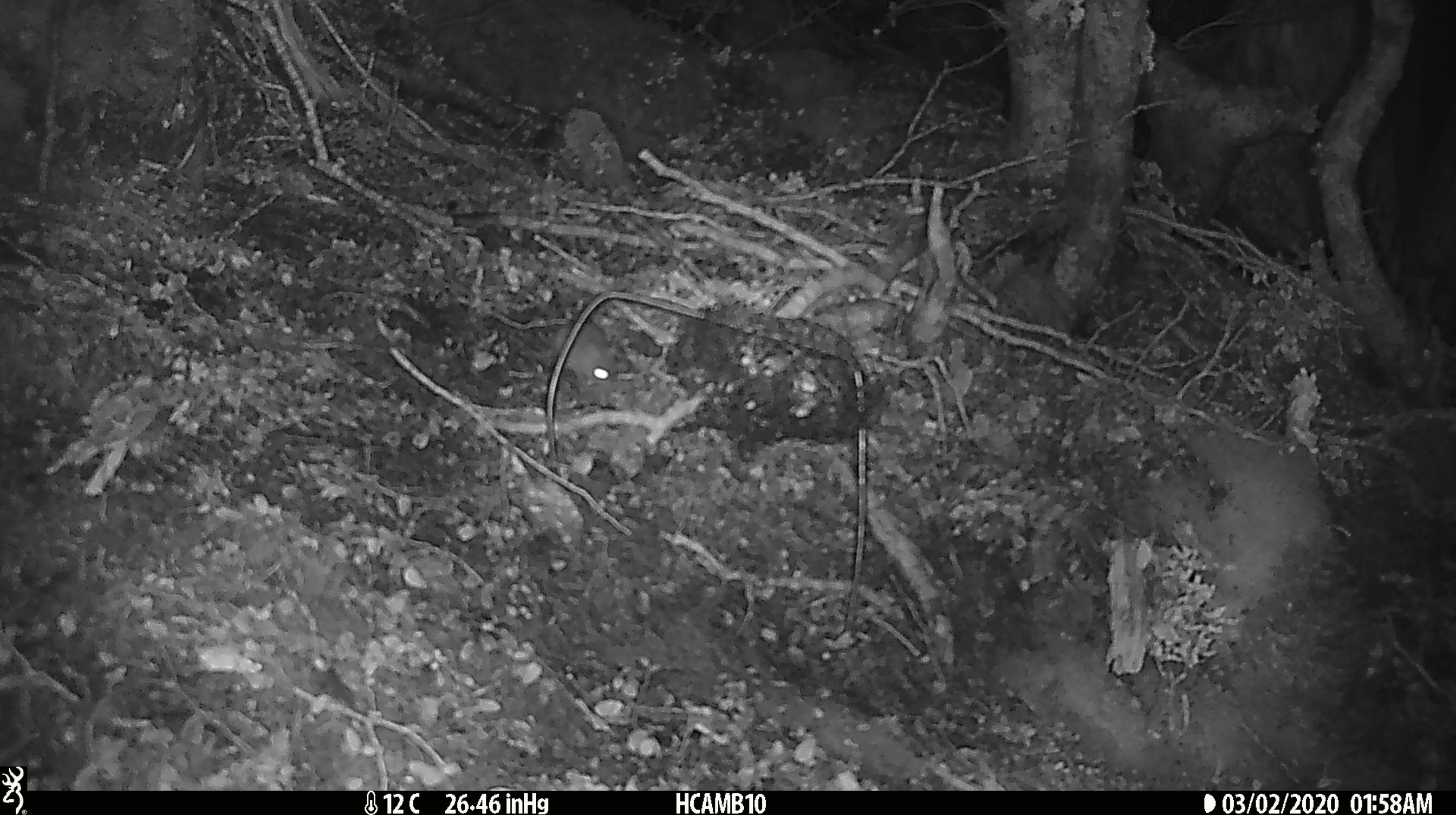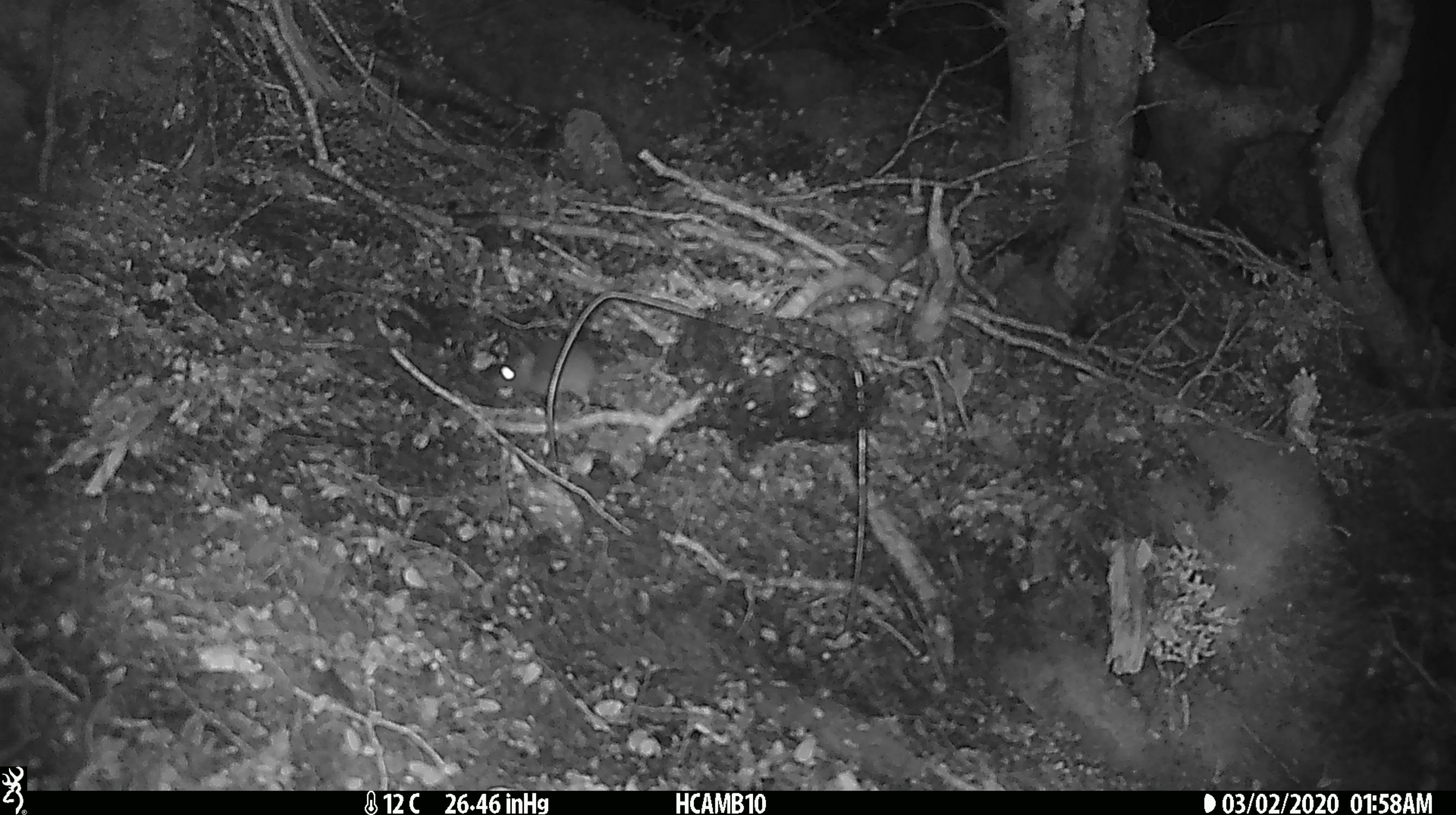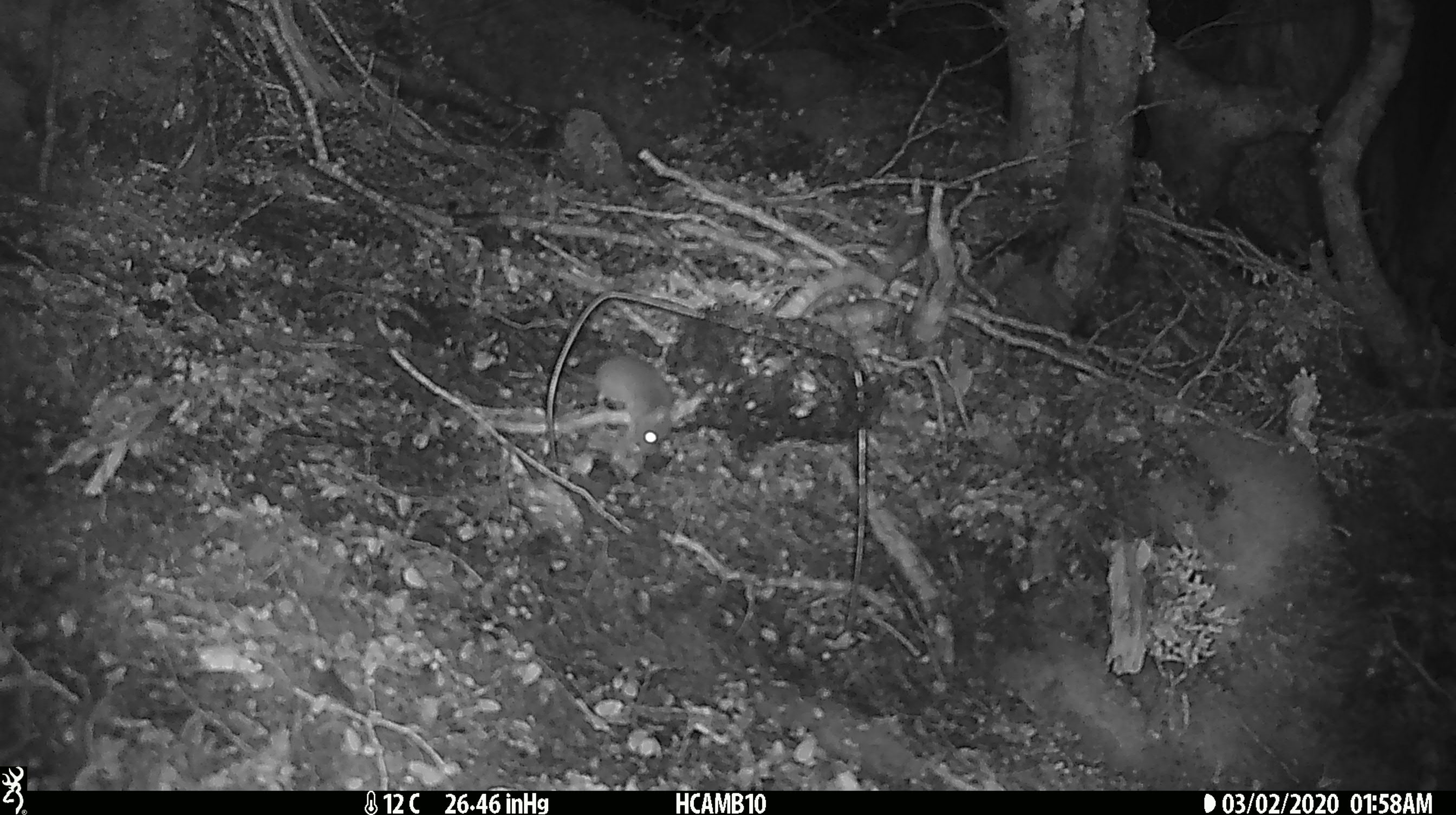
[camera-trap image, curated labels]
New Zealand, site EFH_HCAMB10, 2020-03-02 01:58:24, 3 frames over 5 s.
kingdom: Animalia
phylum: Chordata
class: Mammalia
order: Rodentia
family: Muridae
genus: Mus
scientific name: Mus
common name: mouse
Mouse (Mus).